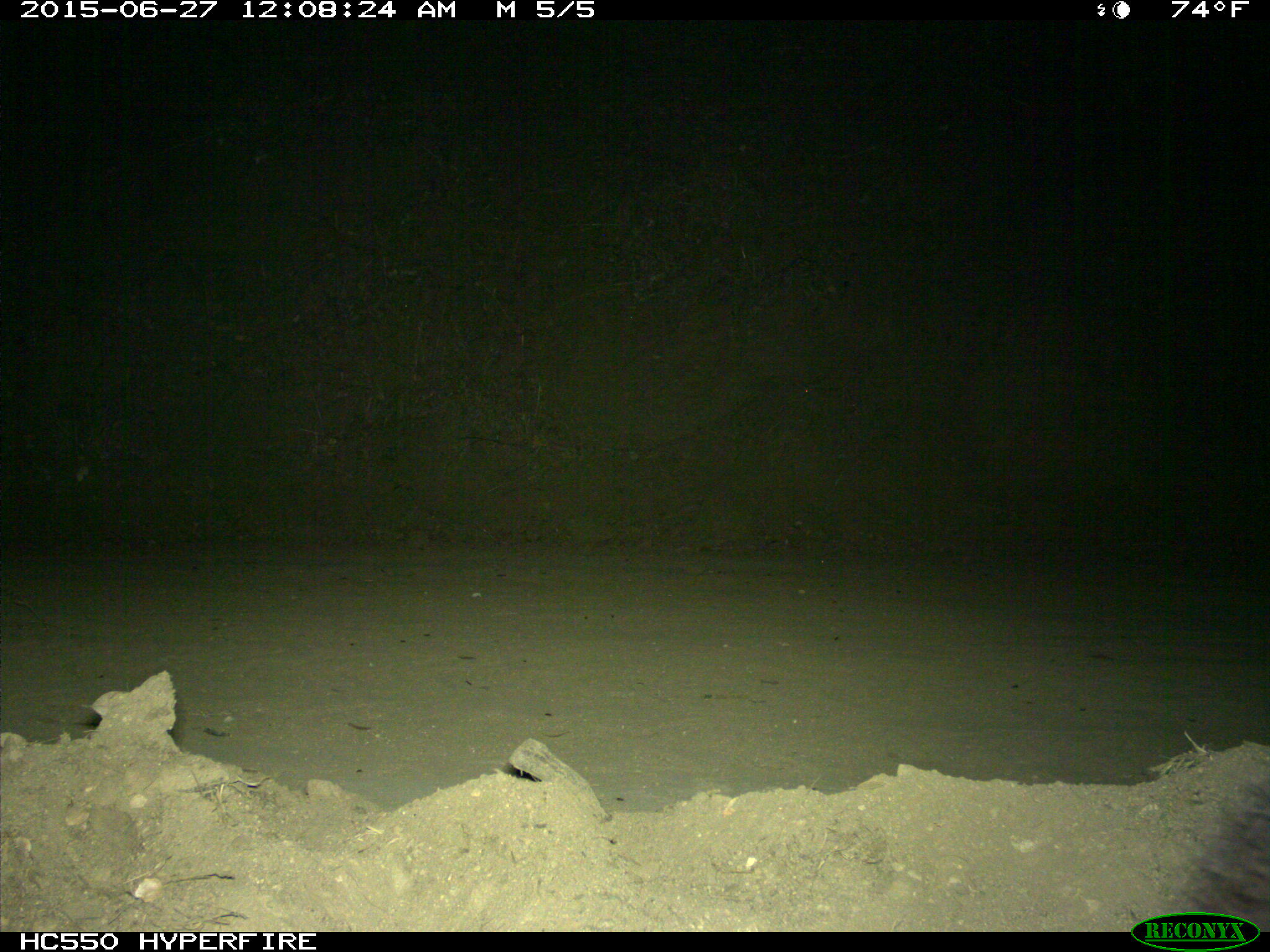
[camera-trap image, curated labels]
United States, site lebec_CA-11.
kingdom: Animalia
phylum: Chordata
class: Mammalia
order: Carnivora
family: Ursidae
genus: Ursus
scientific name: Ursus americanus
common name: american black bear